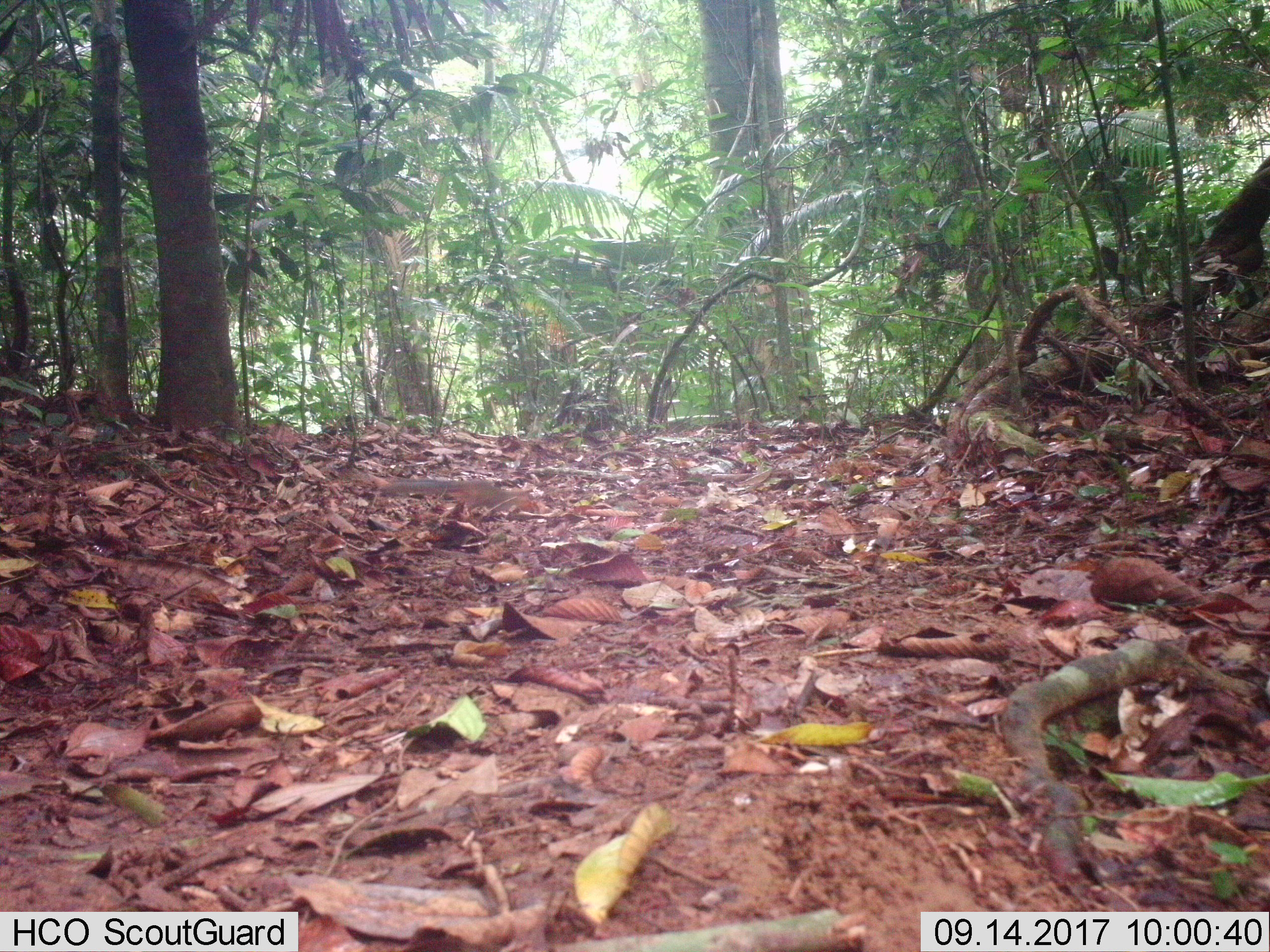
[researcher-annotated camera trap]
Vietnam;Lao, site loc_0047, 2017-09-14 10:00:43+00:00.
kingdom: Animalia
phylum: Chordata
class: Mammalia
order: Rodentia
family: Sciuridae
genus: Dremomys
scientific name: Dremomys rufigenis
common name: red-cheeked squirrel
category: red cheeked squirrel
Red cheeked squirrel (red-cheeked squirrel) (Dremomys rufigenis). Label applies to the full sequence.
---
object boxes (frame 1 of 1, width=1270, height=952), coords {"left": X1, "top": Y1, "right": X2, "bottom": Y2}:
red cheeked squirrel: {"left": 379, "top": 477, "right": 541, "bottom": 513}